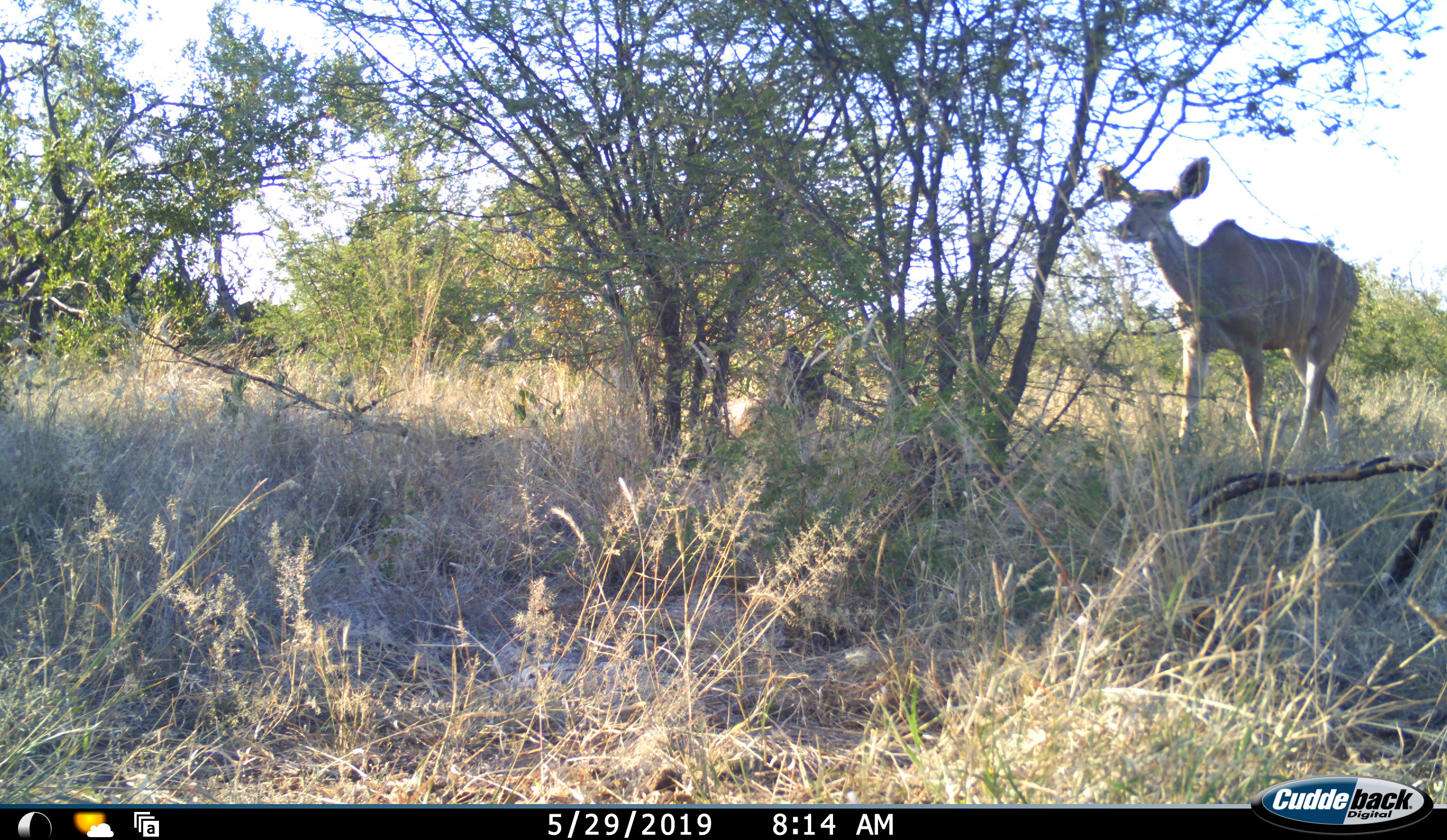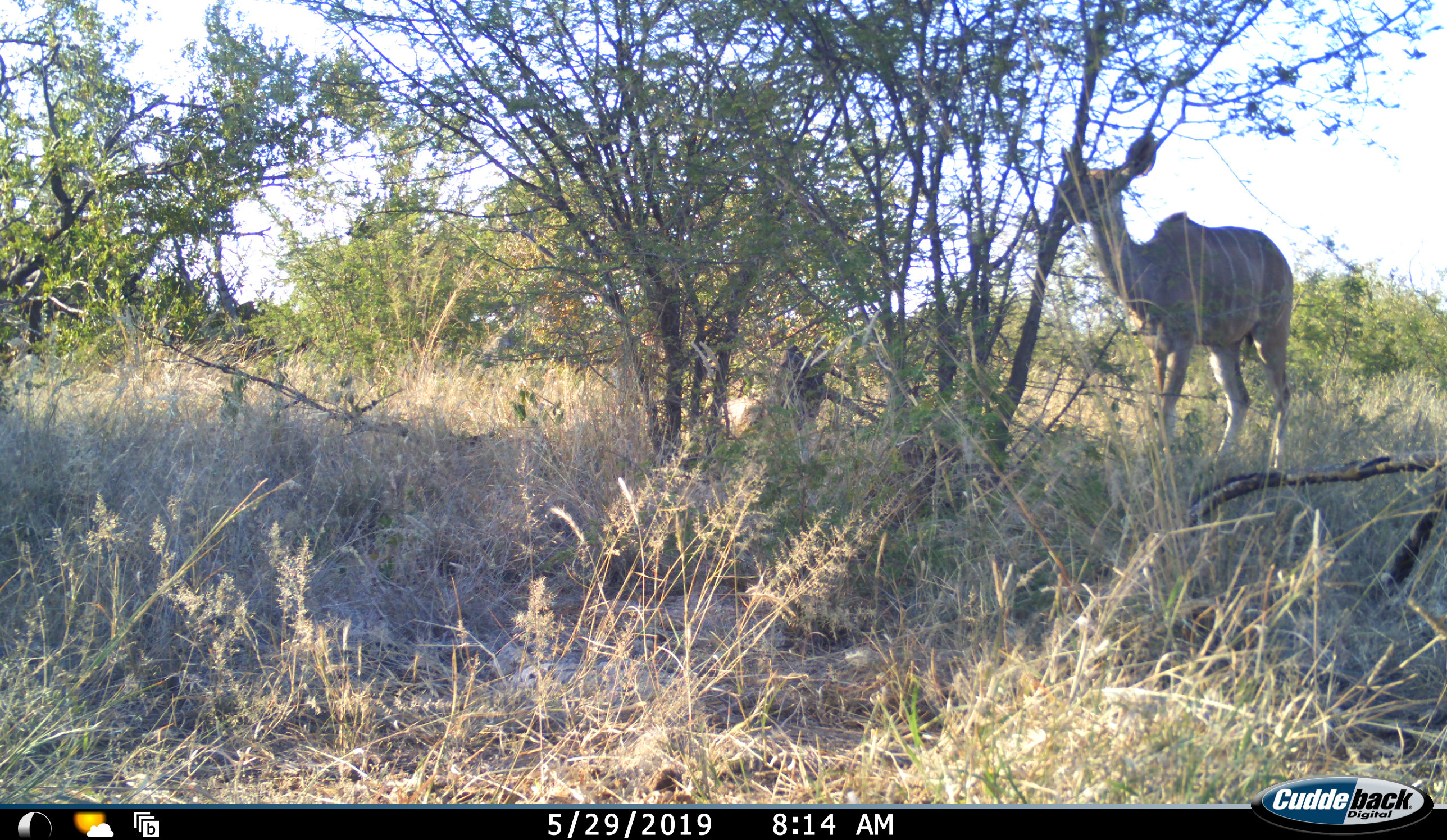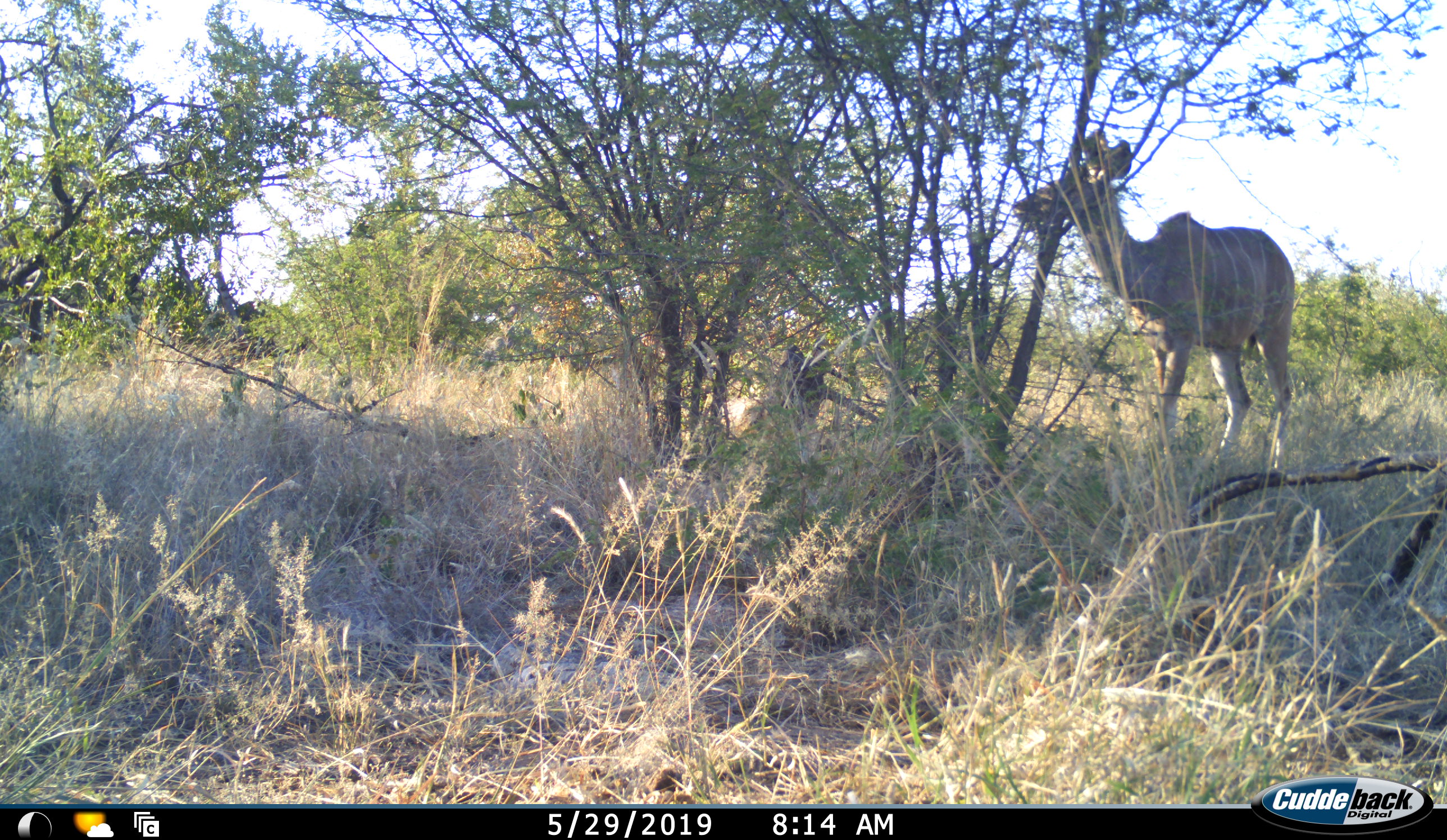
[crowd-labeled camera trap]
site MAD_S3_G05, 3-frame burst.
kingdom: Animalia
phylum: Chordata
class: Mammalia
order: Artiodactyla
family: Bovidae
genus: Tragelaphus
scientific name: Tragelaphus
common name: kudu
Kudu (Tragelaphus), count 1. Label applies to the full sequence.